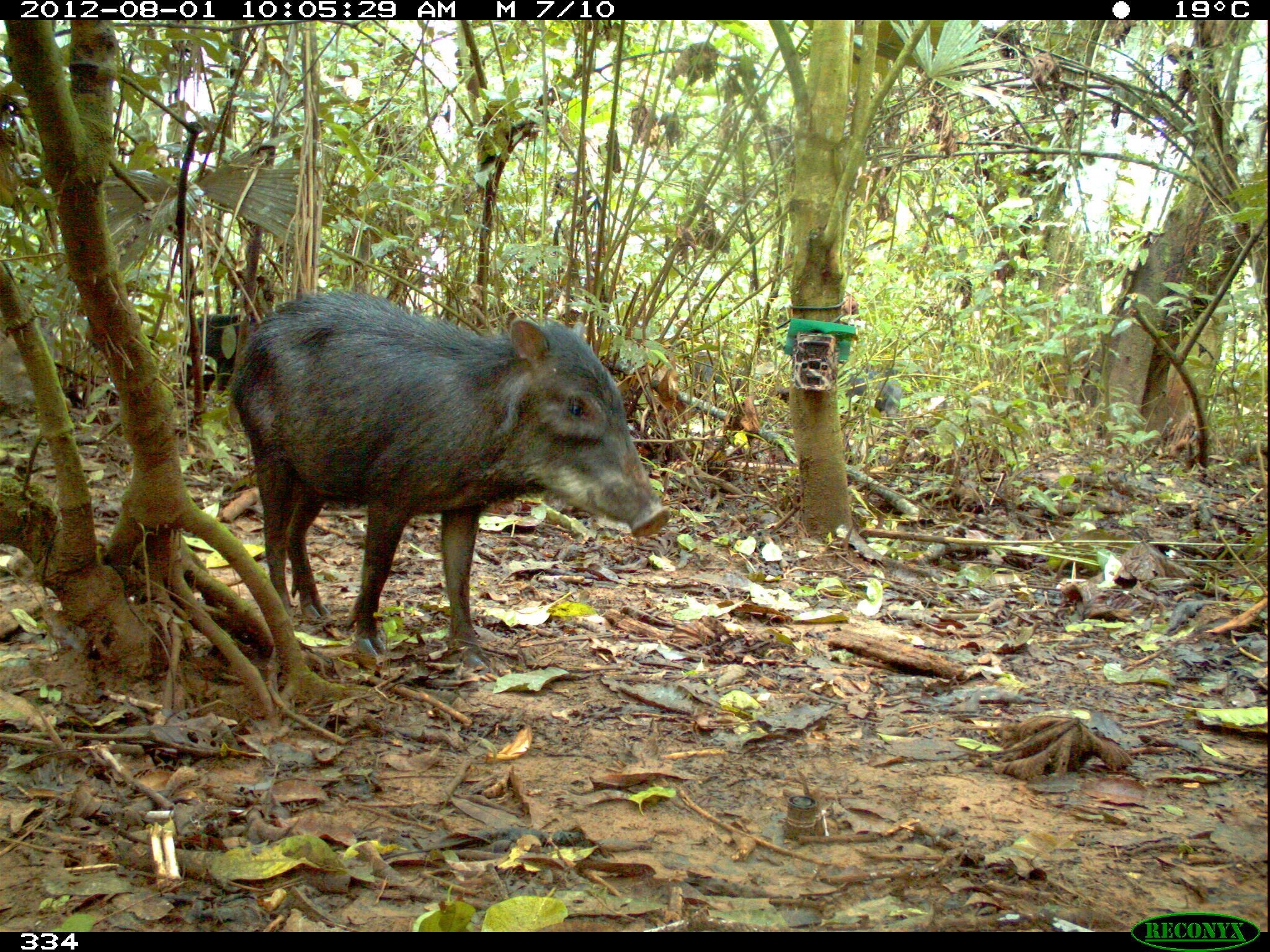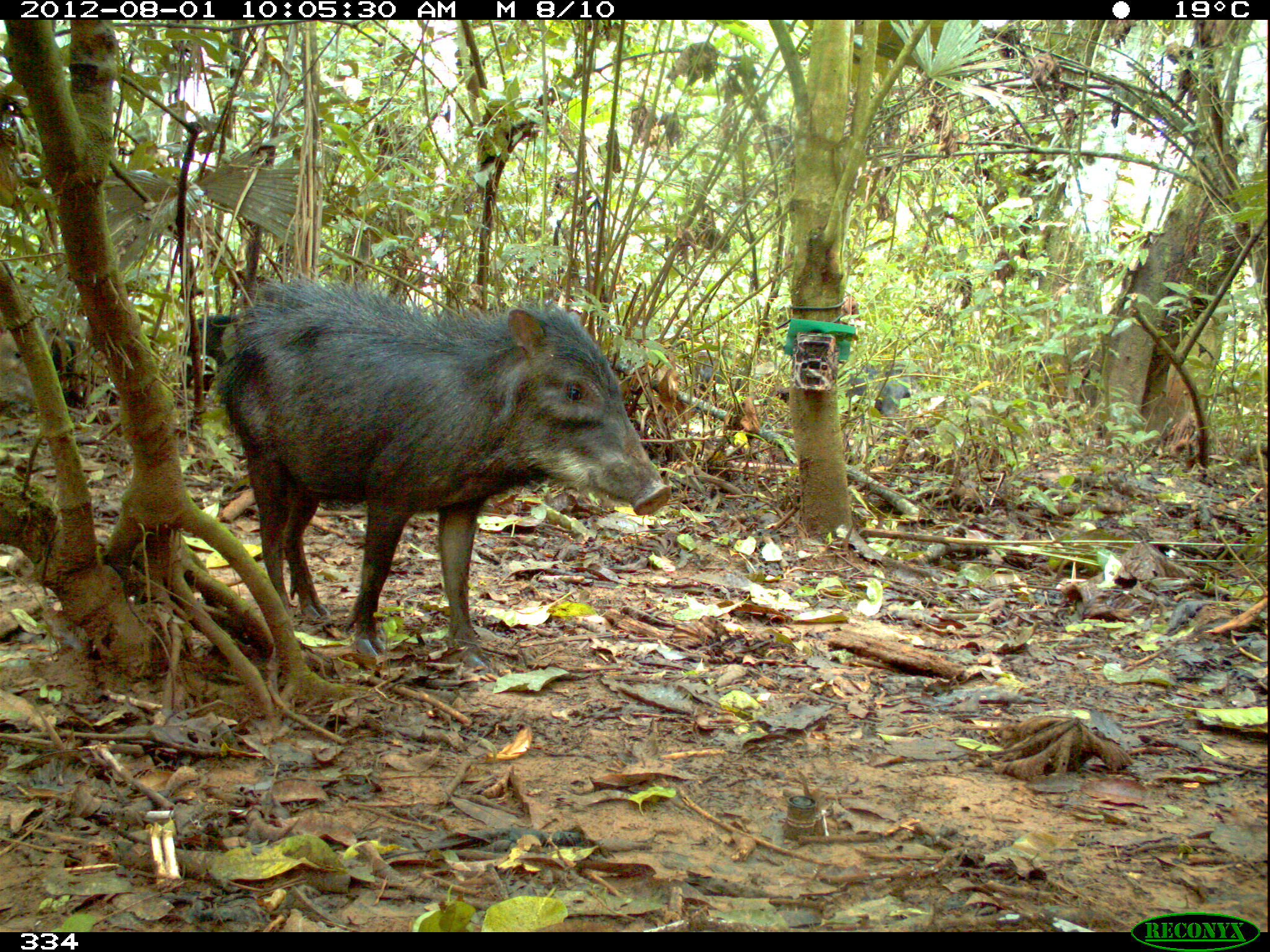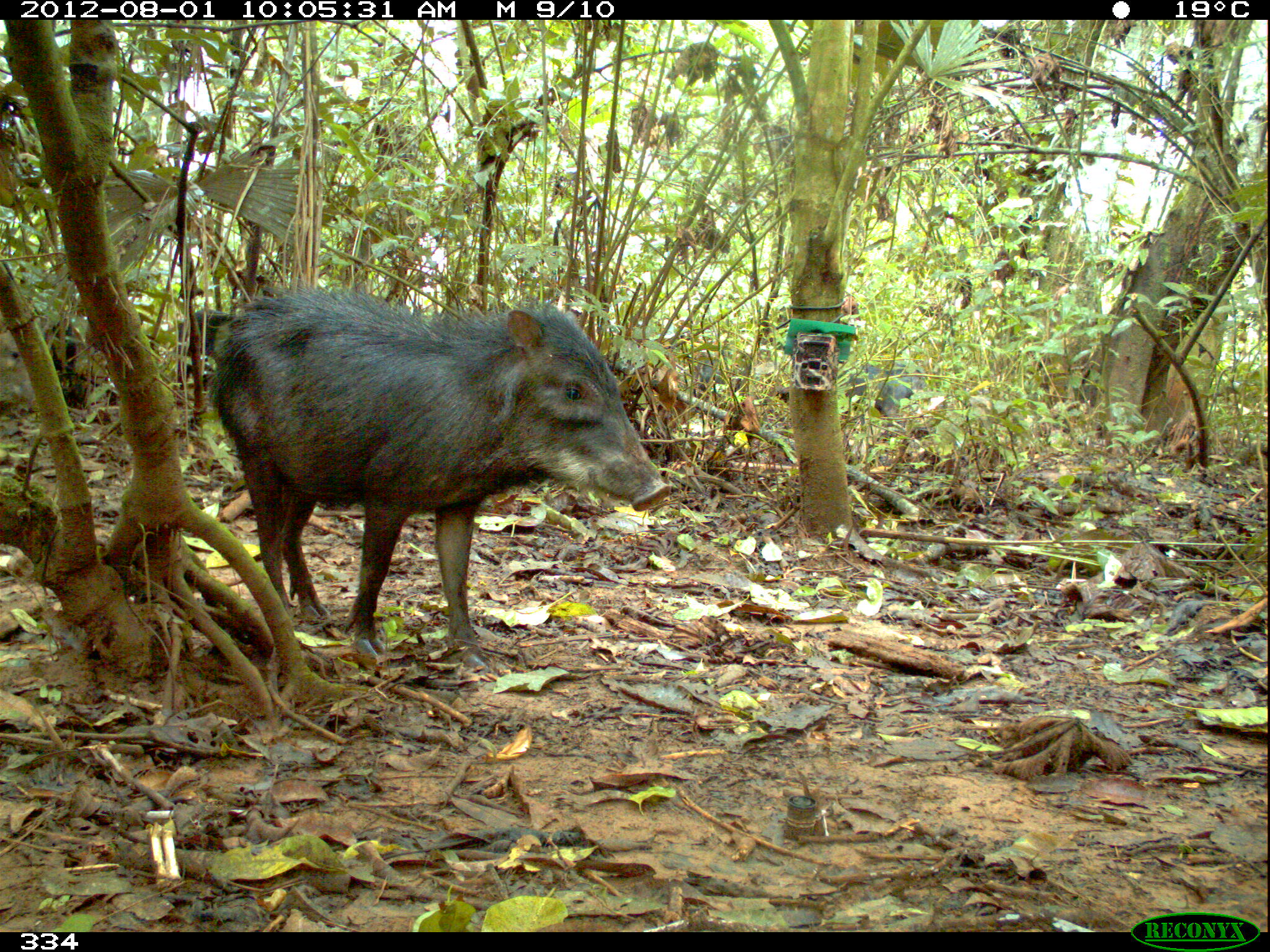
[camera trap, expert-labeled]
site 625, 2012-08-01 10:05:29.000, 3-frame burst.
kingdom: Animalia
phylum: Chordata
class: Mammalia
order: Artiodactyla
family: Tayassuidae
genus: Tayassu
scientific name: Tayassu pecari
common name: white-lipped peccary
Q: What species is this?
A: Tayassu pecari (white-lipped peccary).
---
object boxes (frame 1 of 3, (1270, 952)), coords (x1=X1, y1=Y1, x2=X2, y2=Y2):
tayassu pecari: (x1=226, y1=285, x2=672, y2=673); (x1=174, y1=314, x2=250, y2=394); (x1=837, y1=368, x2=901, y2=416); (x1=686, y1=350, x2=741, y2=391)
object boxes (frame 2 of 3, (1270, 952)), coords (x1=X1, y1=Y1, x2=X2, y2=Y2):
tayassu pecari: (x1=216, y1=272, x2=671, y2=675); (x1=114, y1=296, x2=235, y2=394); (x1=839, y1=364, x2=911, y2=423); (x1=40, y1=328, x2=91, y2=409); (x1=690, y1=350, x2=726, y2=403)